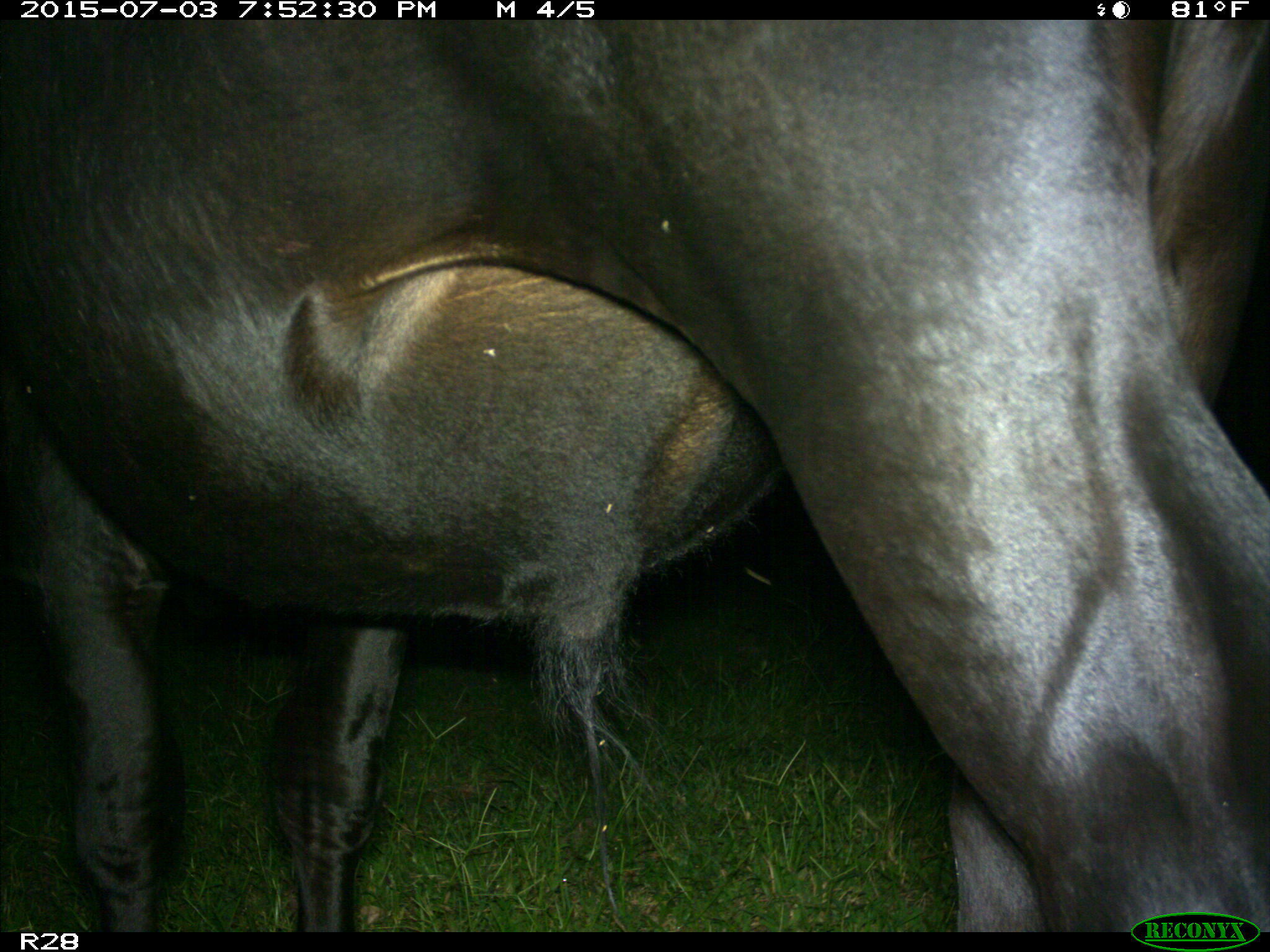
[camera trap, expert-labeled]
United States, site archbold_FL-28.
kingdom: Animalia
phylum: Chordata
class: Mammalia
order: Artiodactyla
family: Bovidae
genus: Bos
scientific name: Bos taurus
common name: domestic cow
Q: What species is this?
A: Bos taurus (domestic cow).